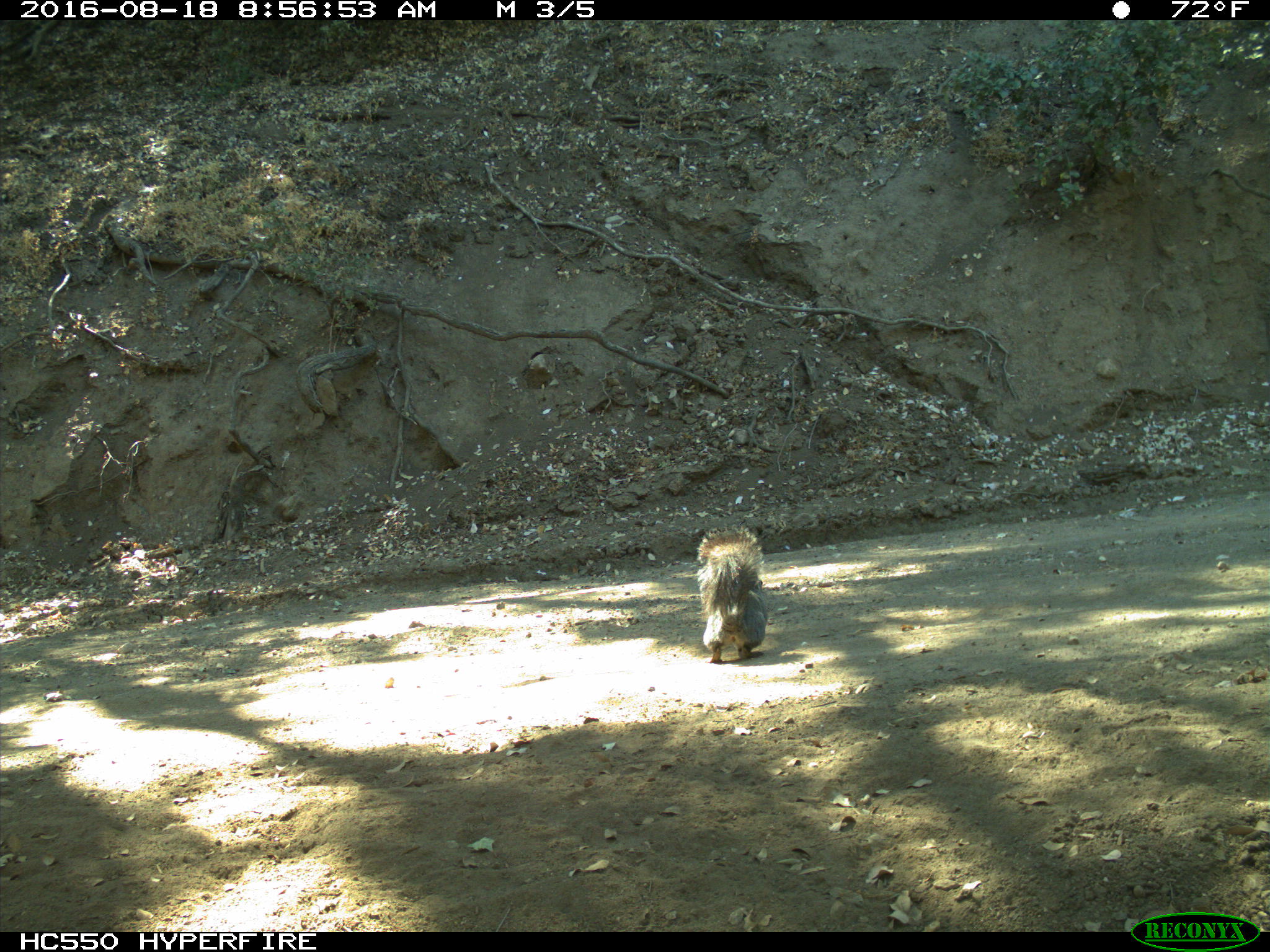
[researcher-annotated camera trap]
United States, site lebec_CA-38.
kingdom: Animalia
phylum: Chordata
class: Mammalia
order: Rodentia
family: Sciuridae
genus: Sciurus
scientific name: Sciurus carolinensis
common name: eastern gray squirrel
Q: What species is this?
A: Sciurus carolinensis (eastern gray squirrel).